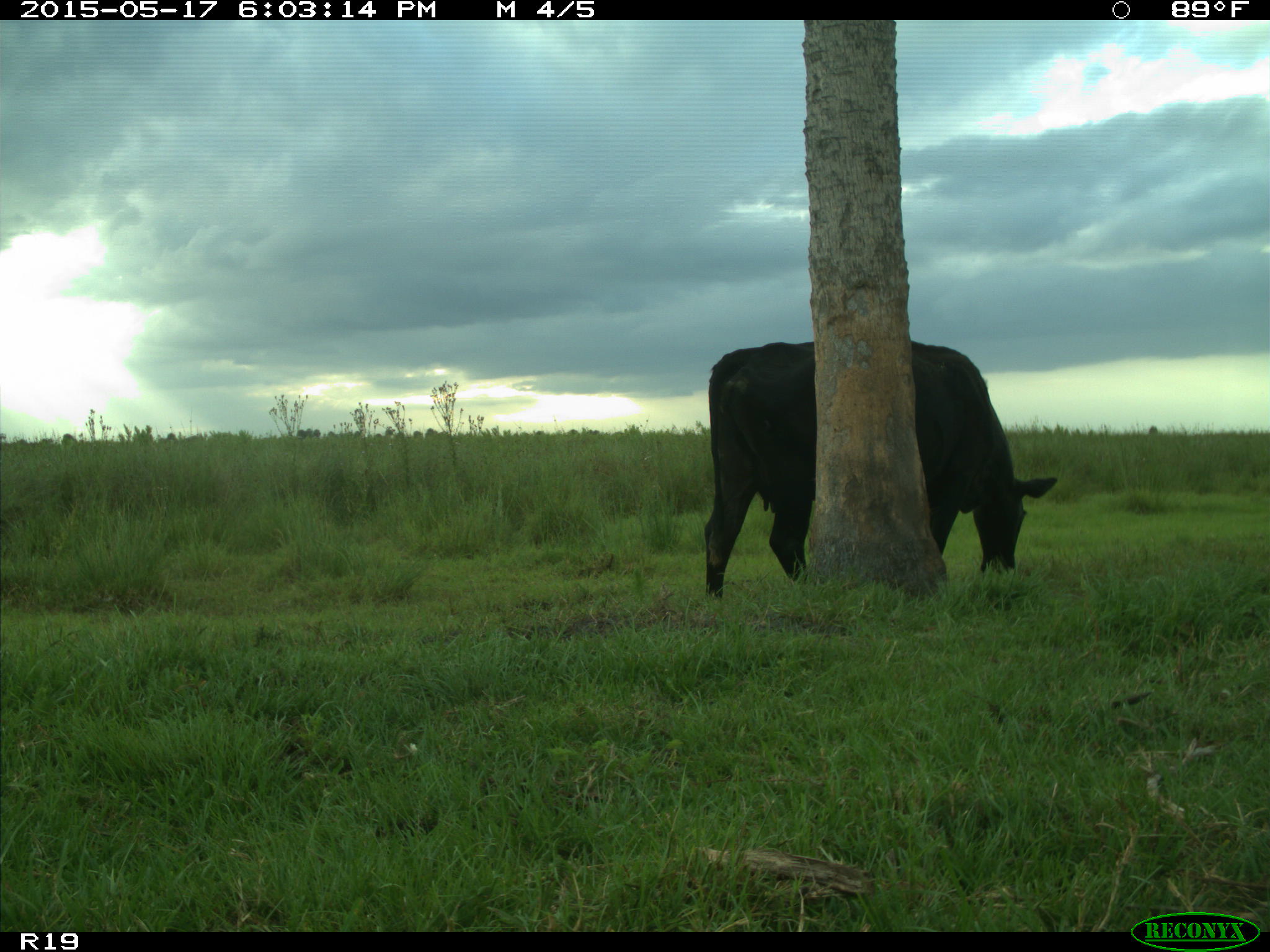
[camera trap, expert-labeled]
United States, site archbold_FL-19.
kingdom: Animalia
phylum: Chordata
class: Mammalia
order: Artiodactyla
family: Bovidae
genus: Bos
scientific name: Bos taurus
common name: domestic cow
Bos taurus (domestic cow).